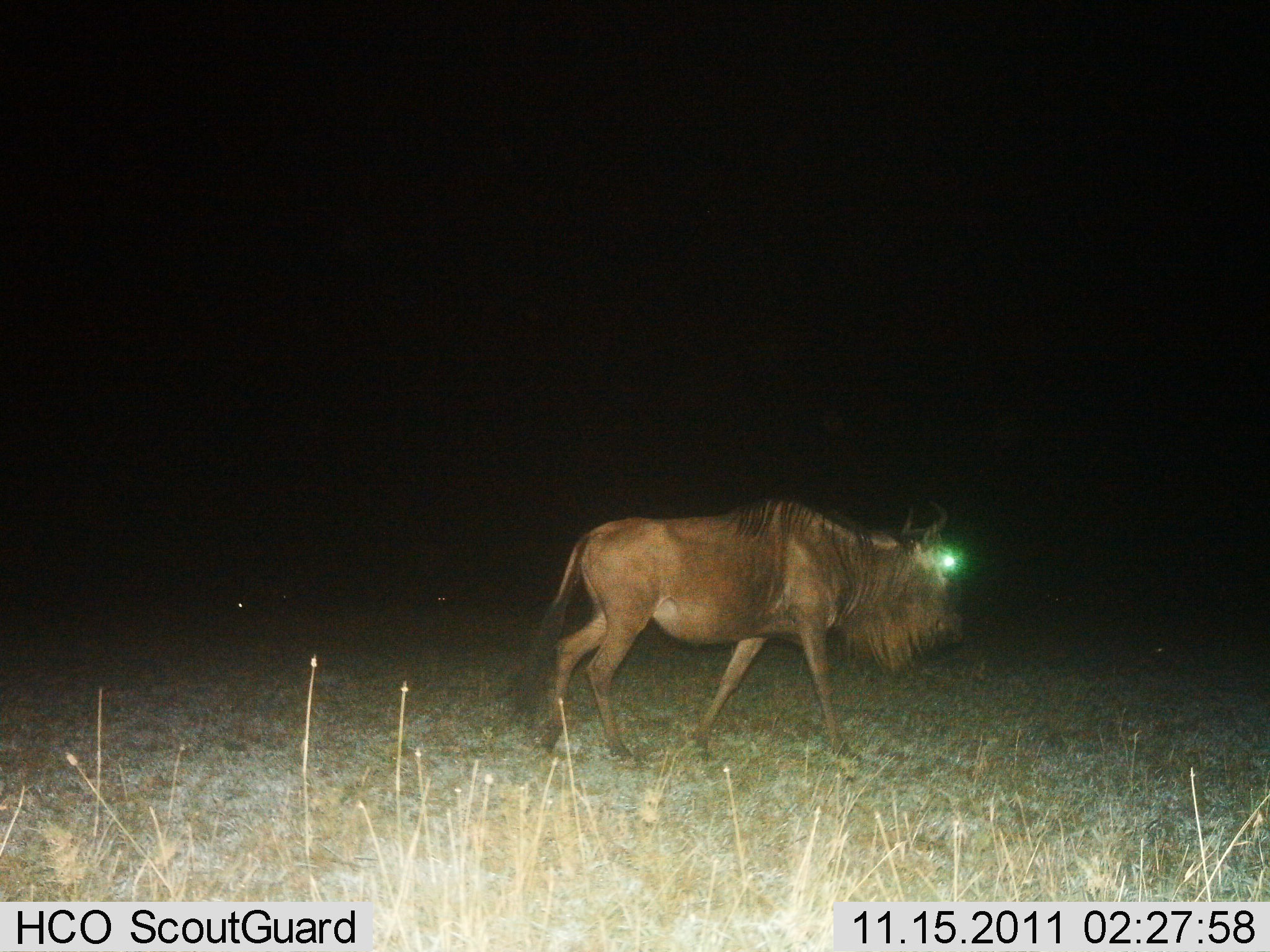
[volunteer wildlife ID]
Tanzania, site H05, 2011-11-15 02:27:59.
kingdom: Animalia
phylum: Chordata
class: Mammalia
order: Artiodactyla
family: Bovidae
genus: Connochaetes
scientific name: Connochaetes taurinus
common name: blue wildebeest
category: wildebeest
Wildebeest (blue wildebeest) (Connochaetes taurinus), count 1. Behavior (volunteer vote fractions): standing 23%, resting 0%, moving 85%, interacting 0%. Young present (vote fraction): 0%. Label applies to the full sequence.